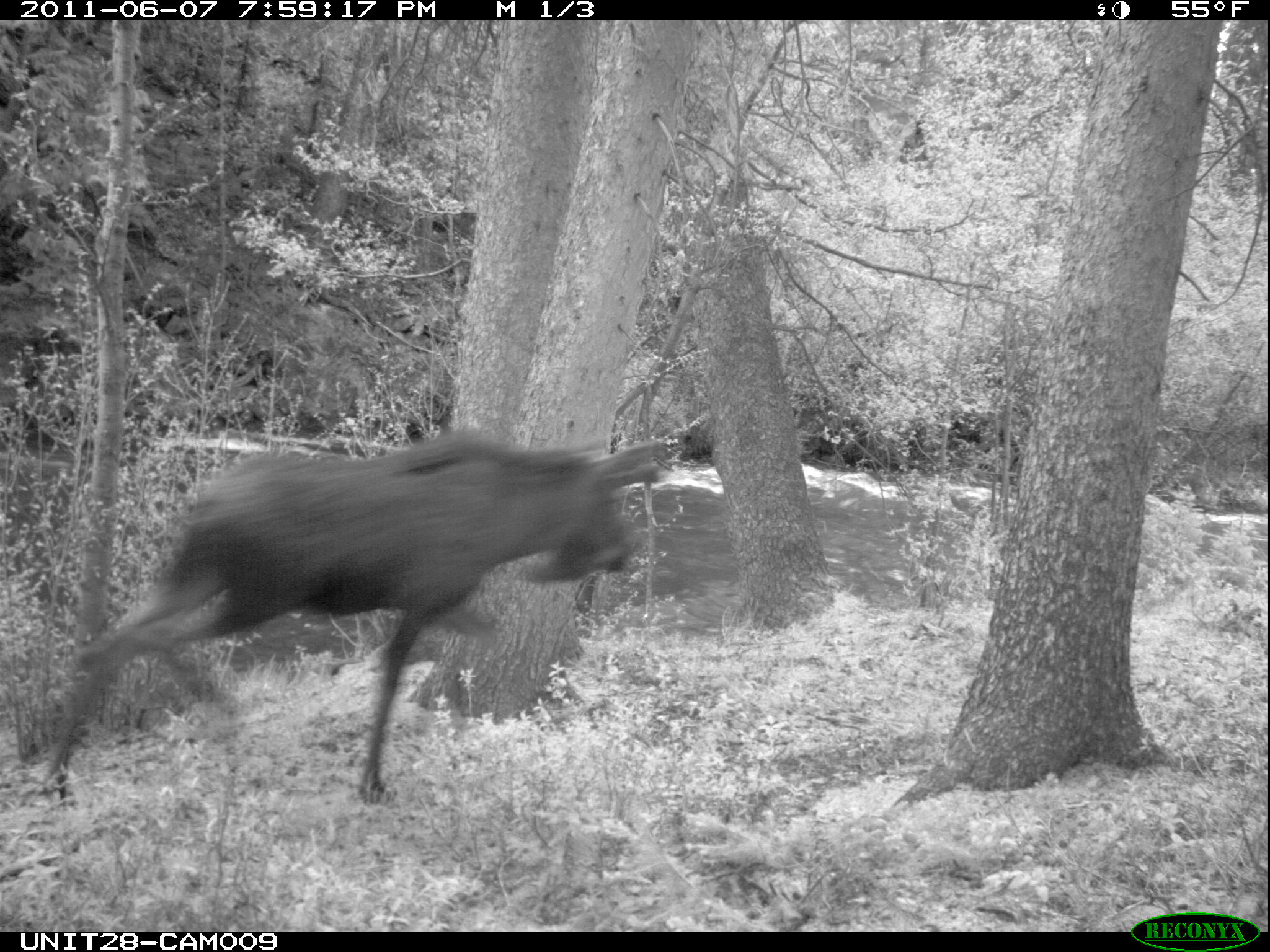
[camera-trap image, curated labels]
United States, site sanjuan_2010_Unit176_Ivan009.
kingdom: Animalia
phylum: Chordata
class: Mammalia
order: Artiodactyla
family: Cervidae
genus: Alces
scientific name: Alces alces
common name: moose